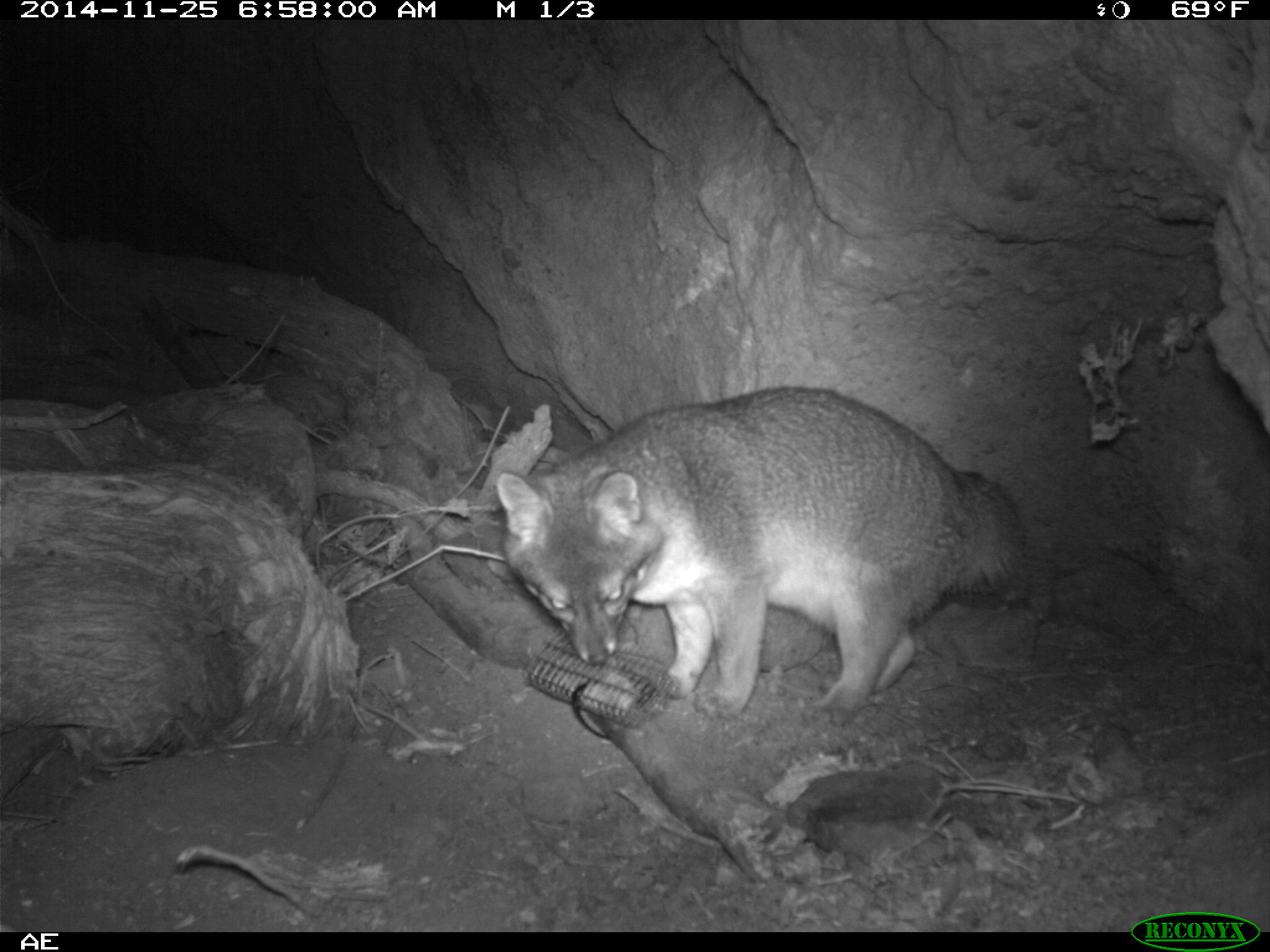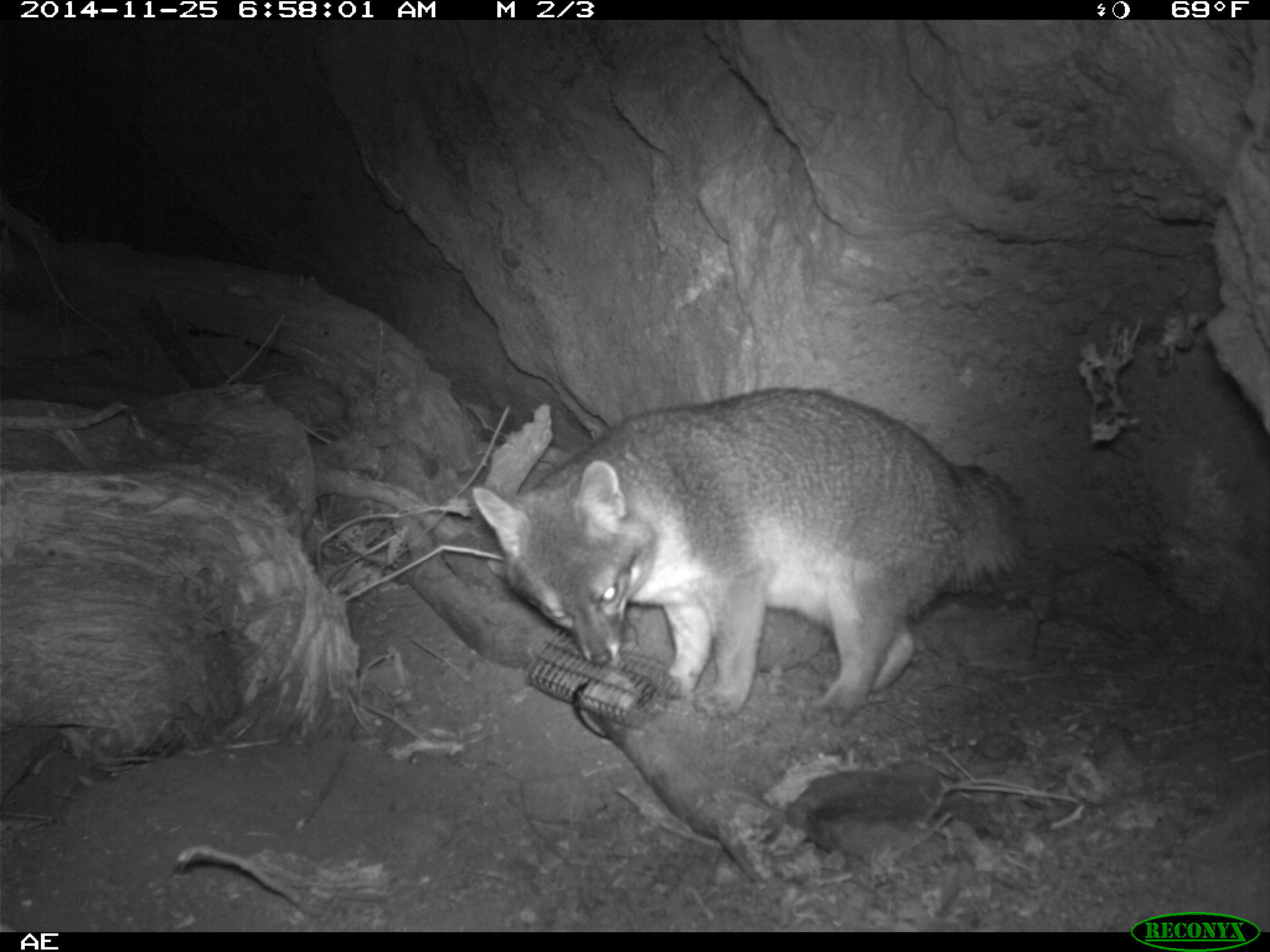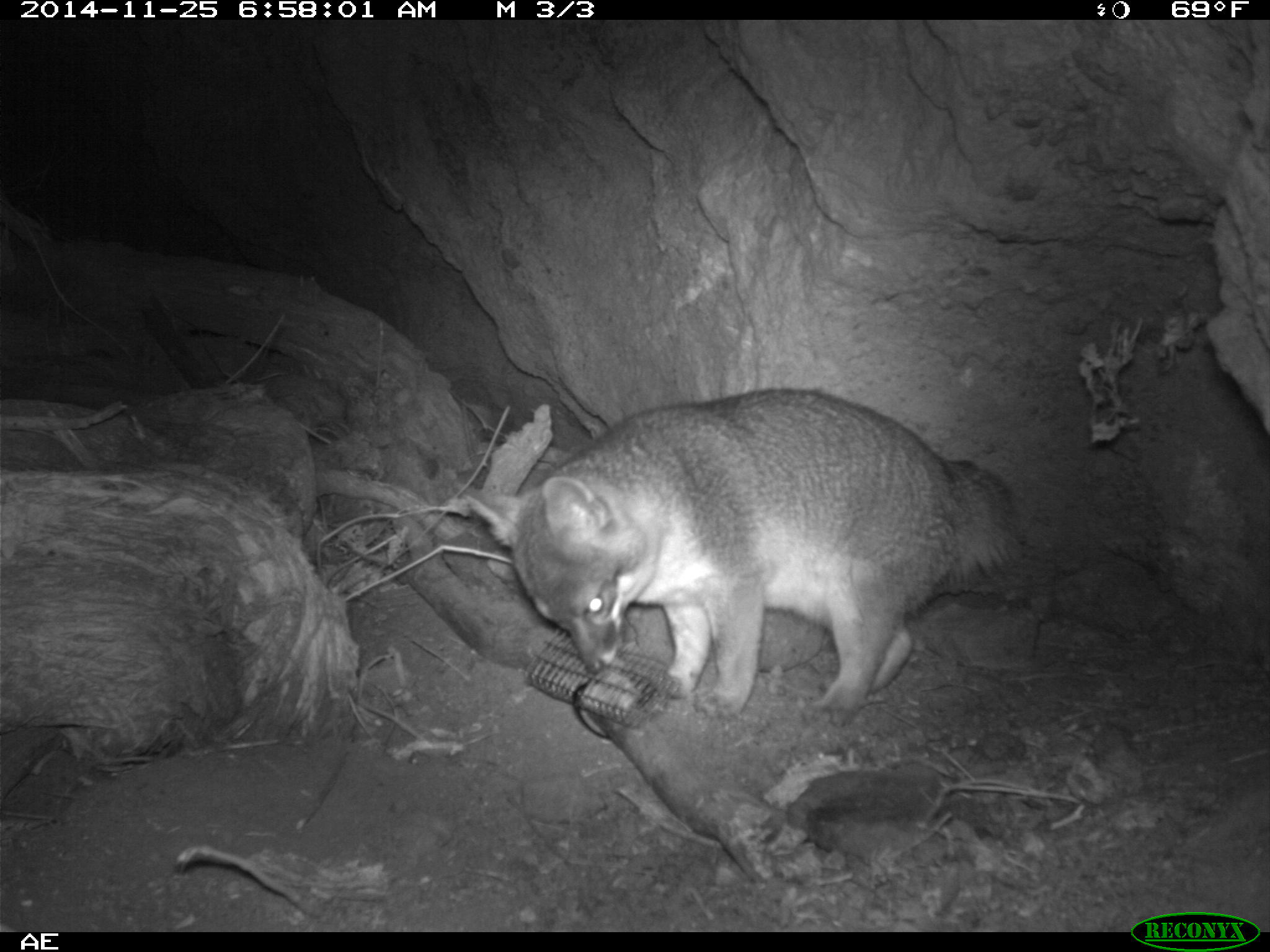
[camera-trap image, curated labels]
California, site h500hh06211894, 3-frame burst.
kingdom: Animalia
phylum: Chordata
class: Mammalia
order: Carnivora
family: Canidae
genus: Urocyon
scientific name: Urocyon littoralis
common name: island fox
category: fox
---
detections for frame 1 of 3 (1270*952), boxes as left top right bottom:
fox: 496 386 1018 729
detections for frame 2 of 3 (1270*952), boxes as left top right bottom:
fox: 471 386 1026 728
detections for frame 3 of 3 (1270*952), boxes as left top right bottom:
fox: 460 387 1021 720